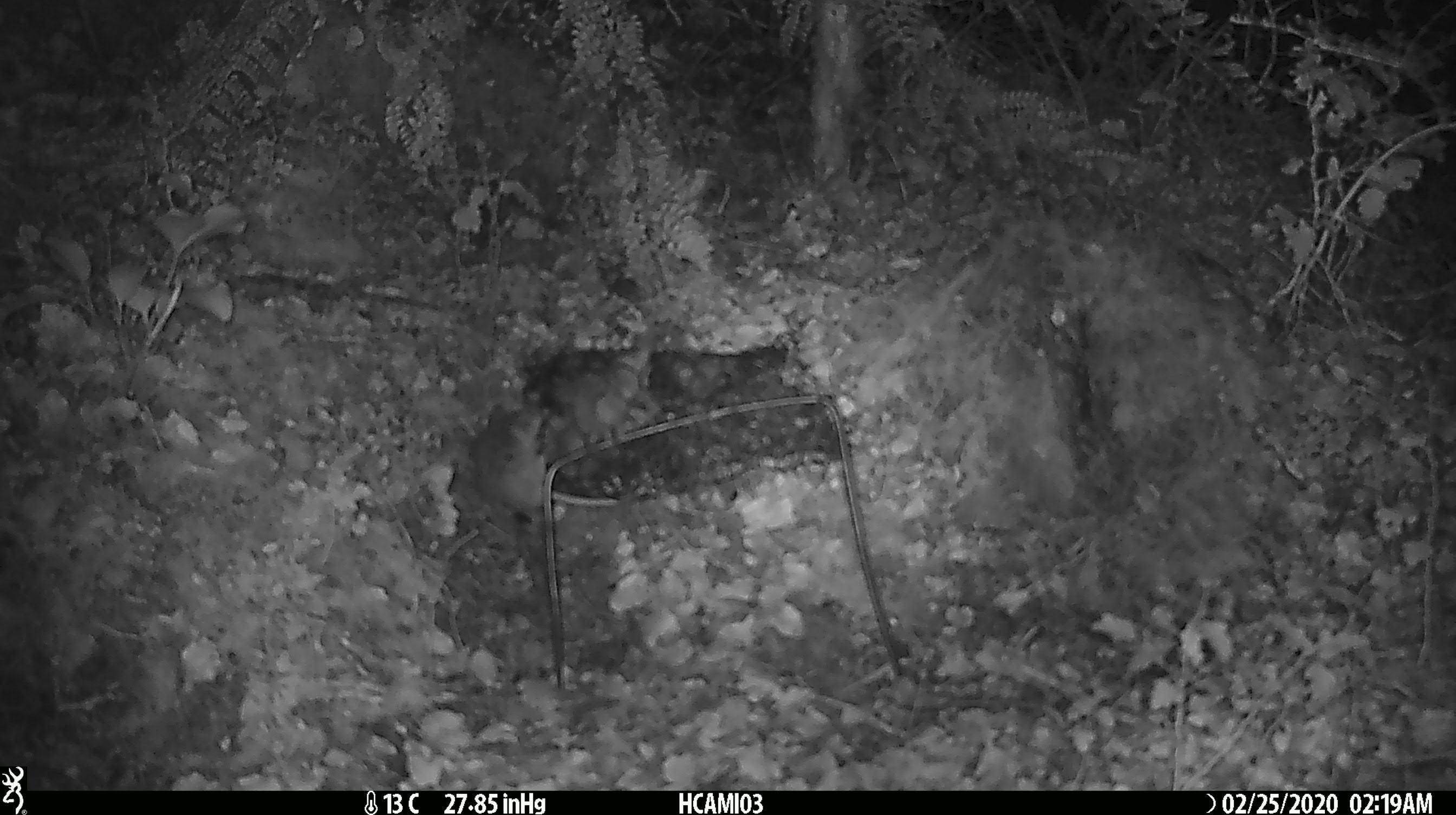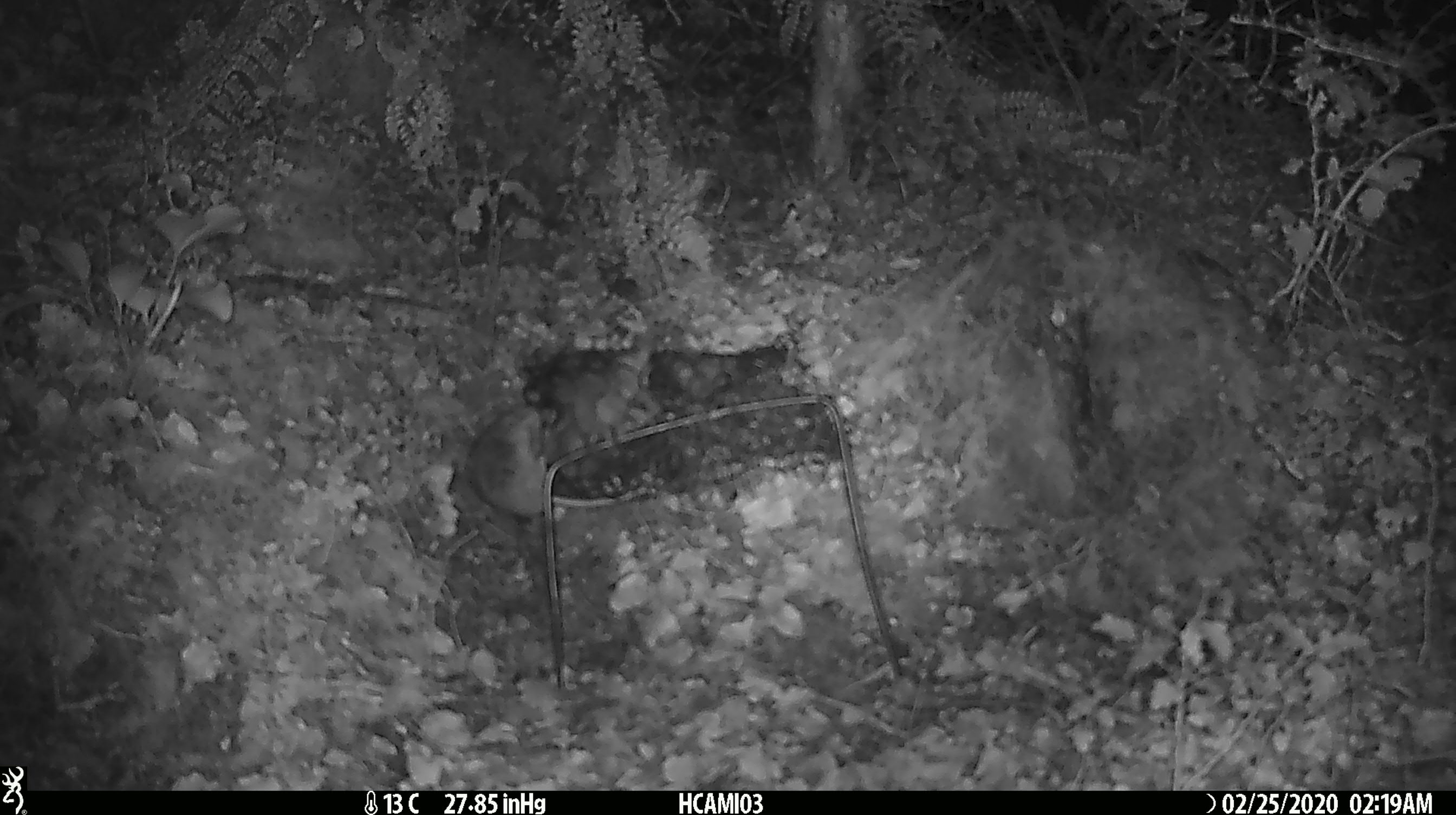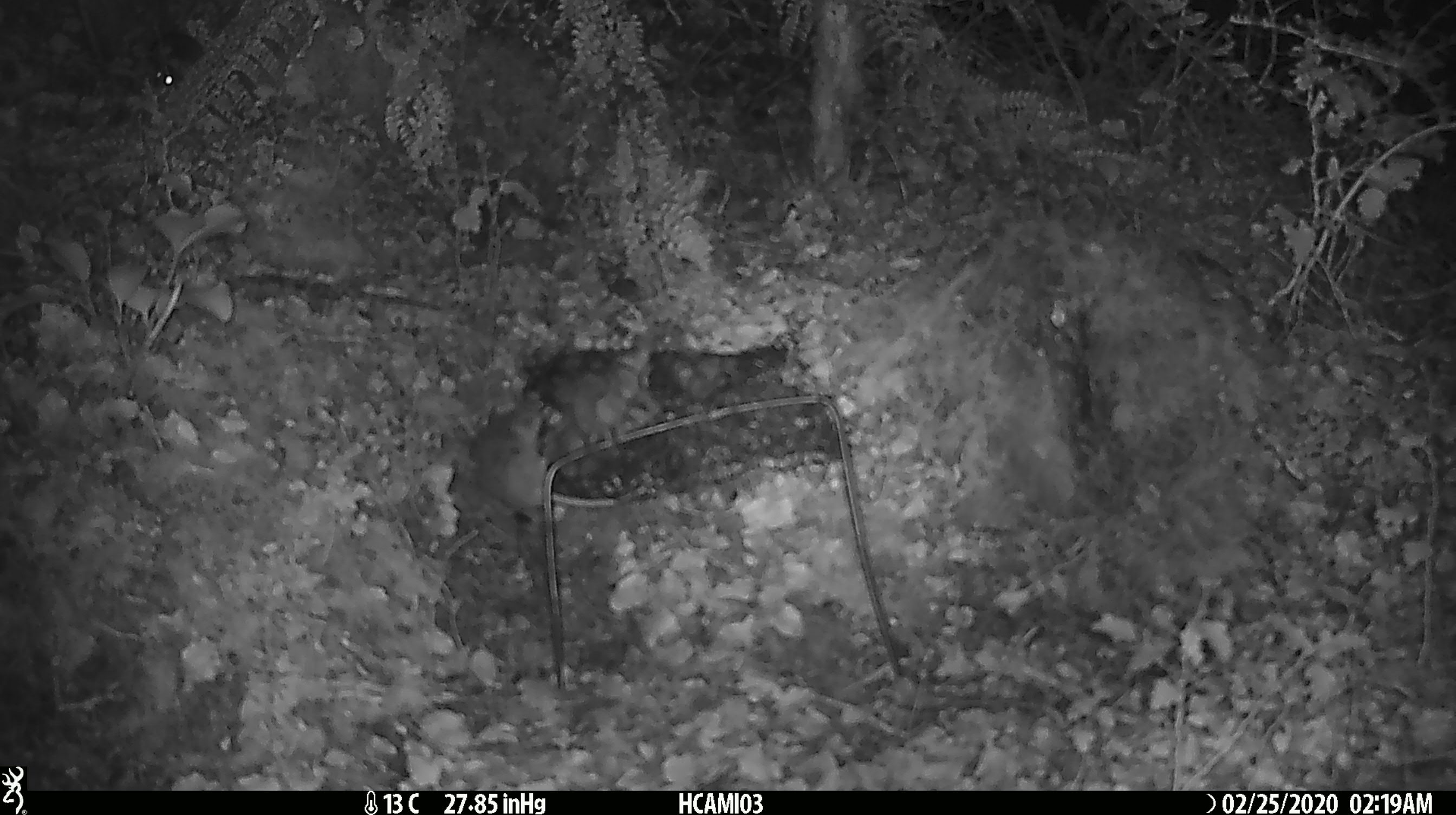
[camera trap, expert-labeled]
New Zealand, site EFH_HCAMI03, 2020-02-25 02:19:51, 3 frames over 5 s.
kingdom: Animalia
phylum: Chordata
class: Mammalia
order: Rodentia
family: Muridae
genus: Mus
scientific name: Mus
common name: mouse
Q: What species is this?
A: Mouse (Mus).